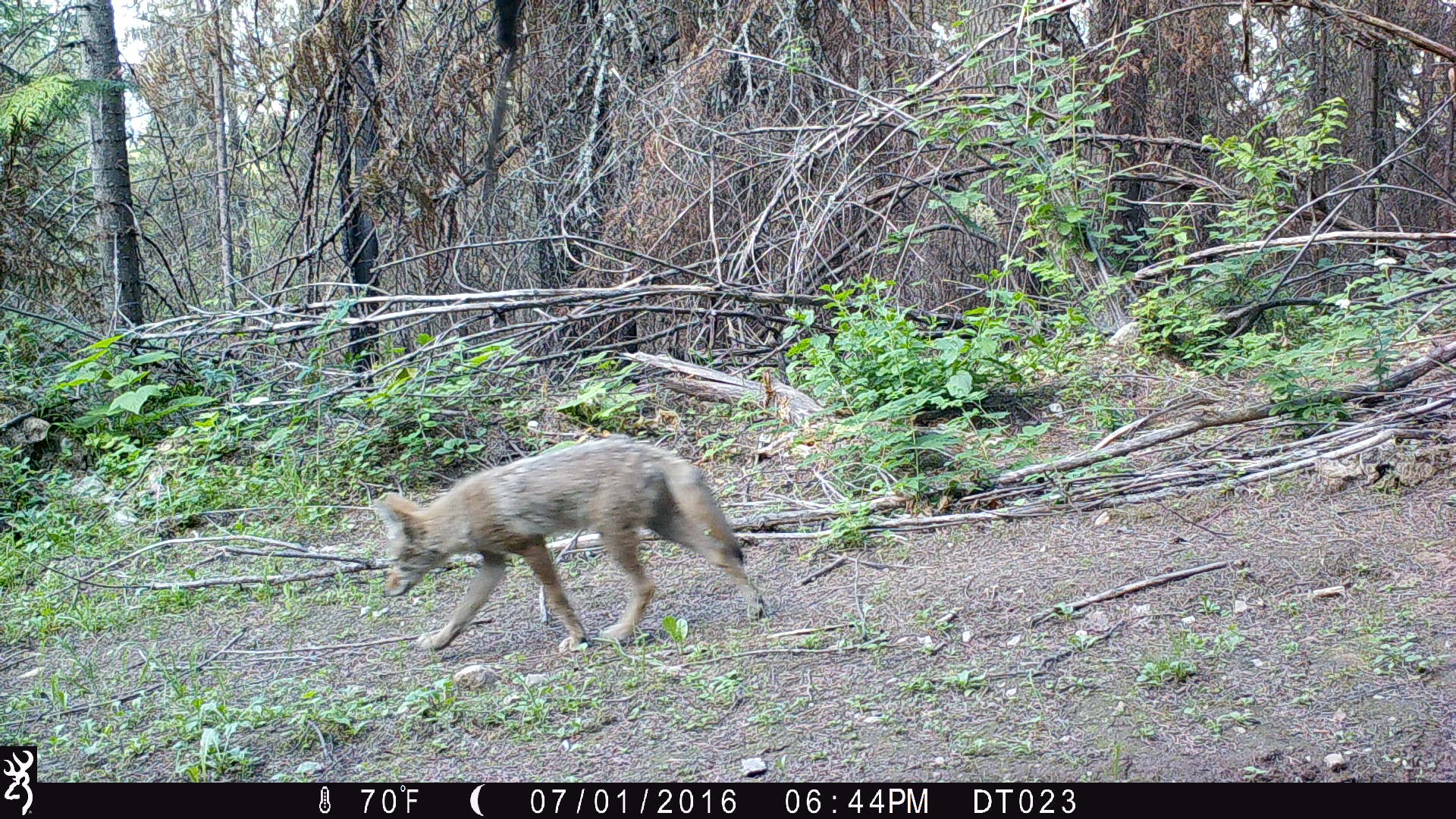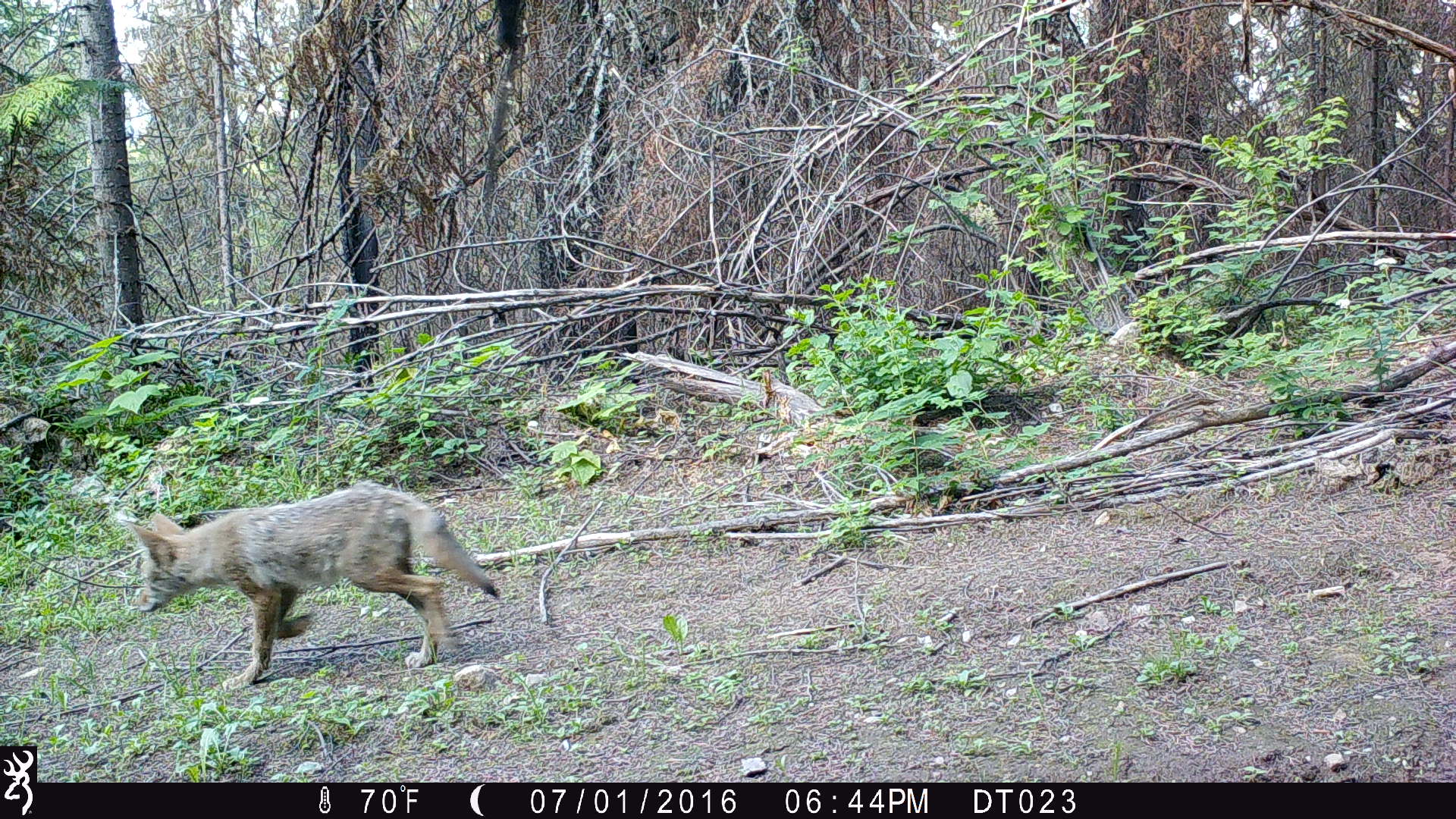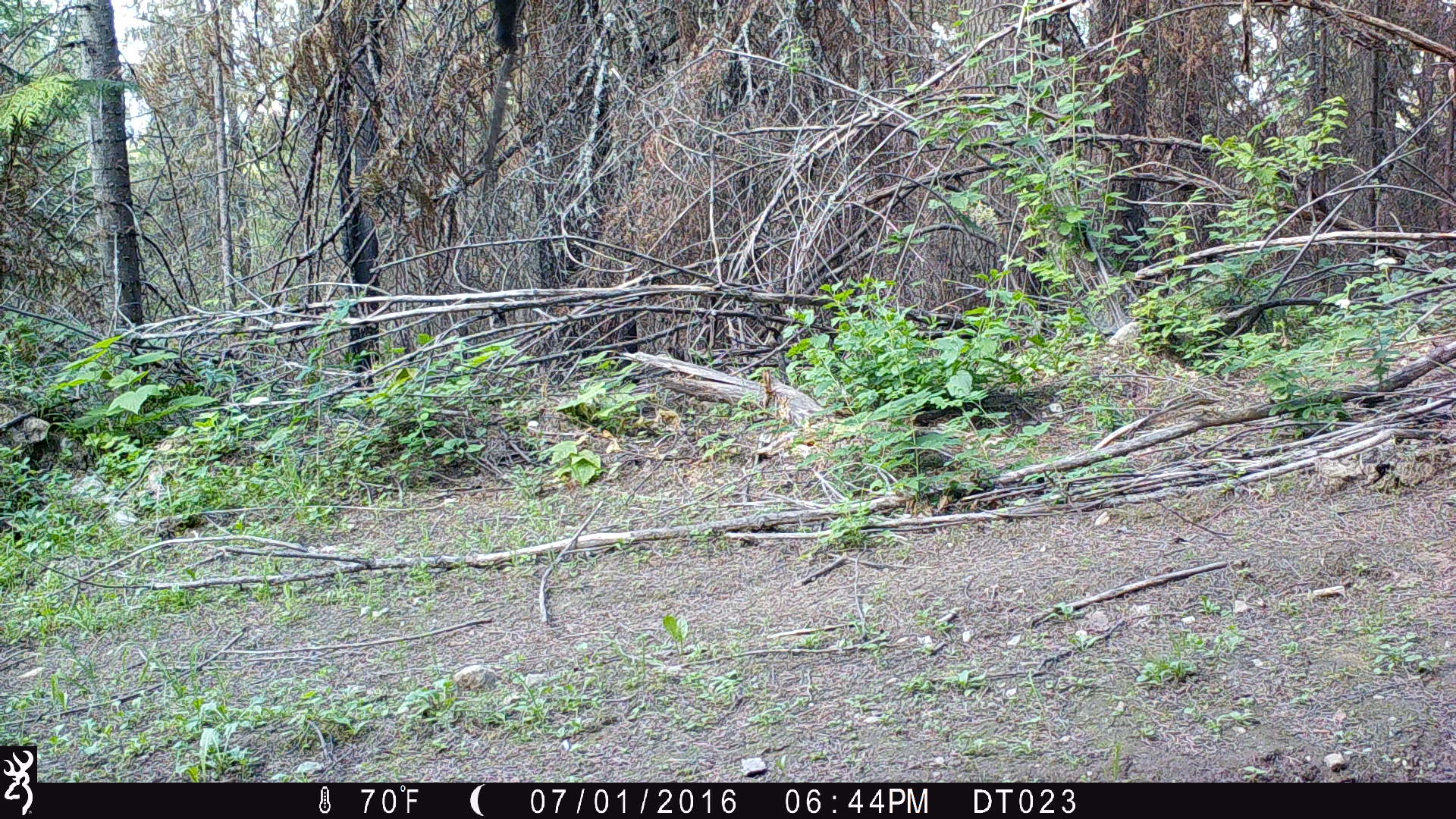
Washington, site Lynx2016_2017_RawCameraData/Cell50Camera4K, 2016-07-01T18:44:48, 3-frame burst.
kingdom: Animalia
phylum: Chordata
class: Mammalia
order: Carnivora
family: Canidae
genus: Canis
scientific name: Canis latrans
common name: coyote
Canis latrans (coyote). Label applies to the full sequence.